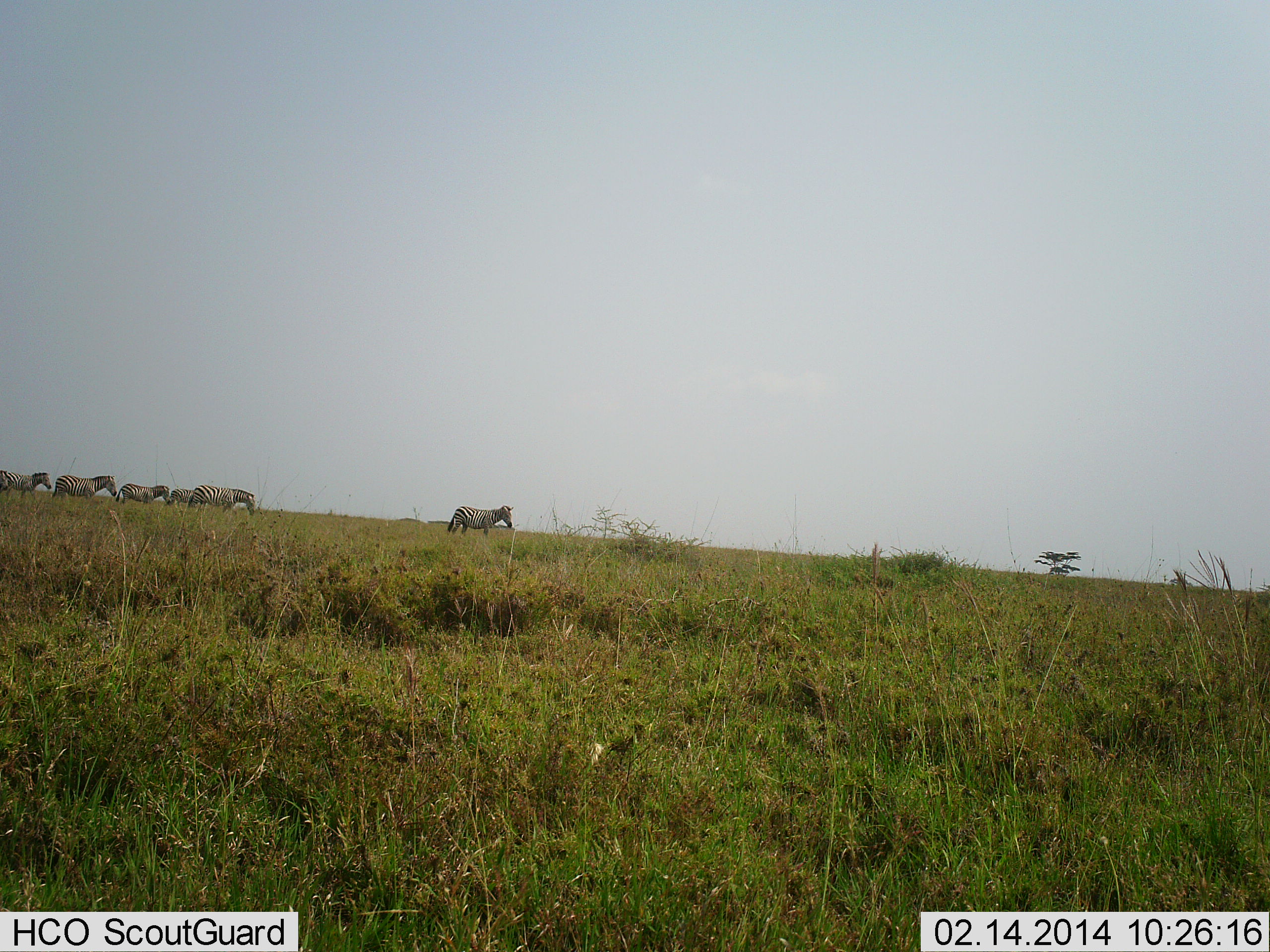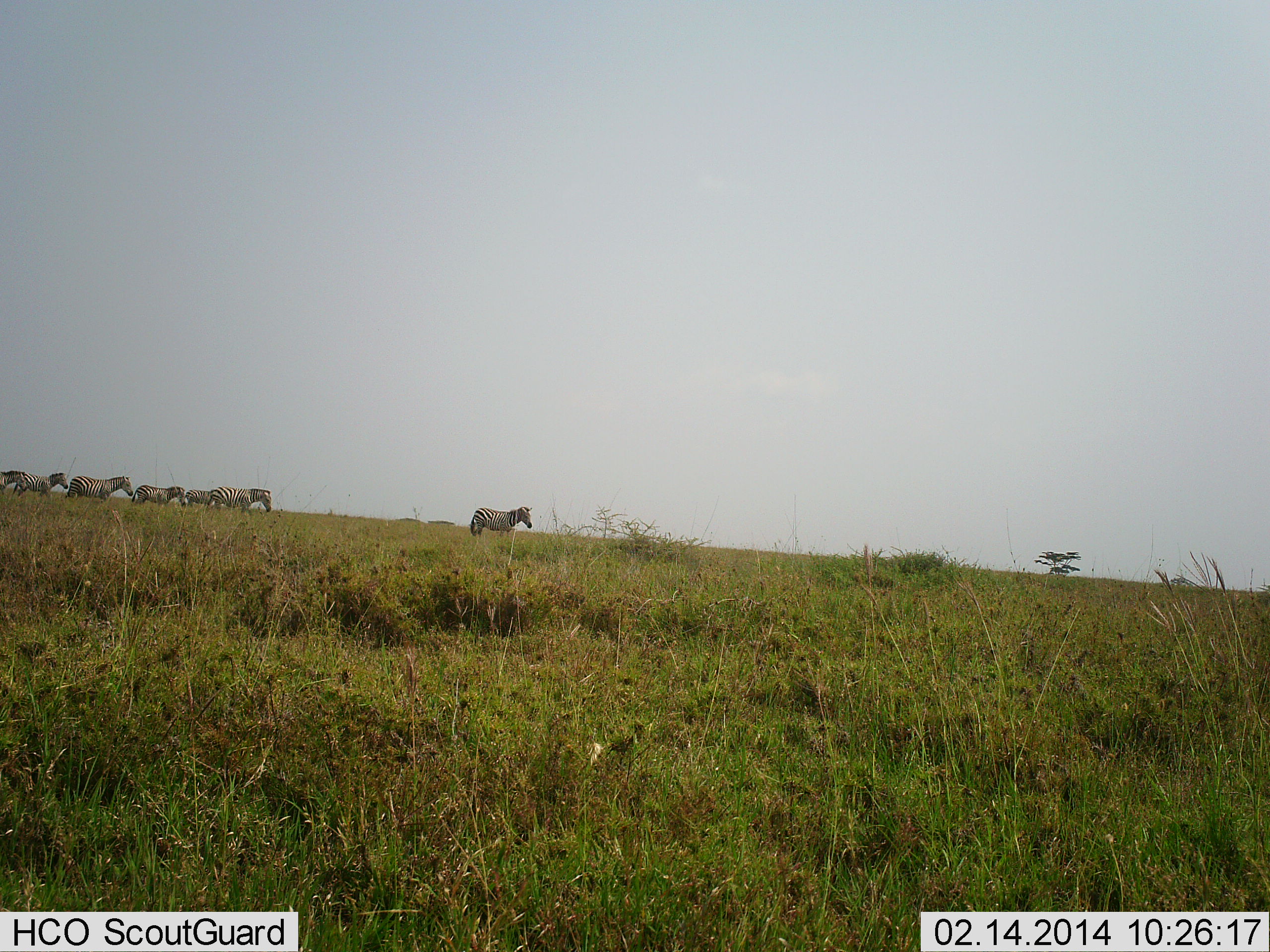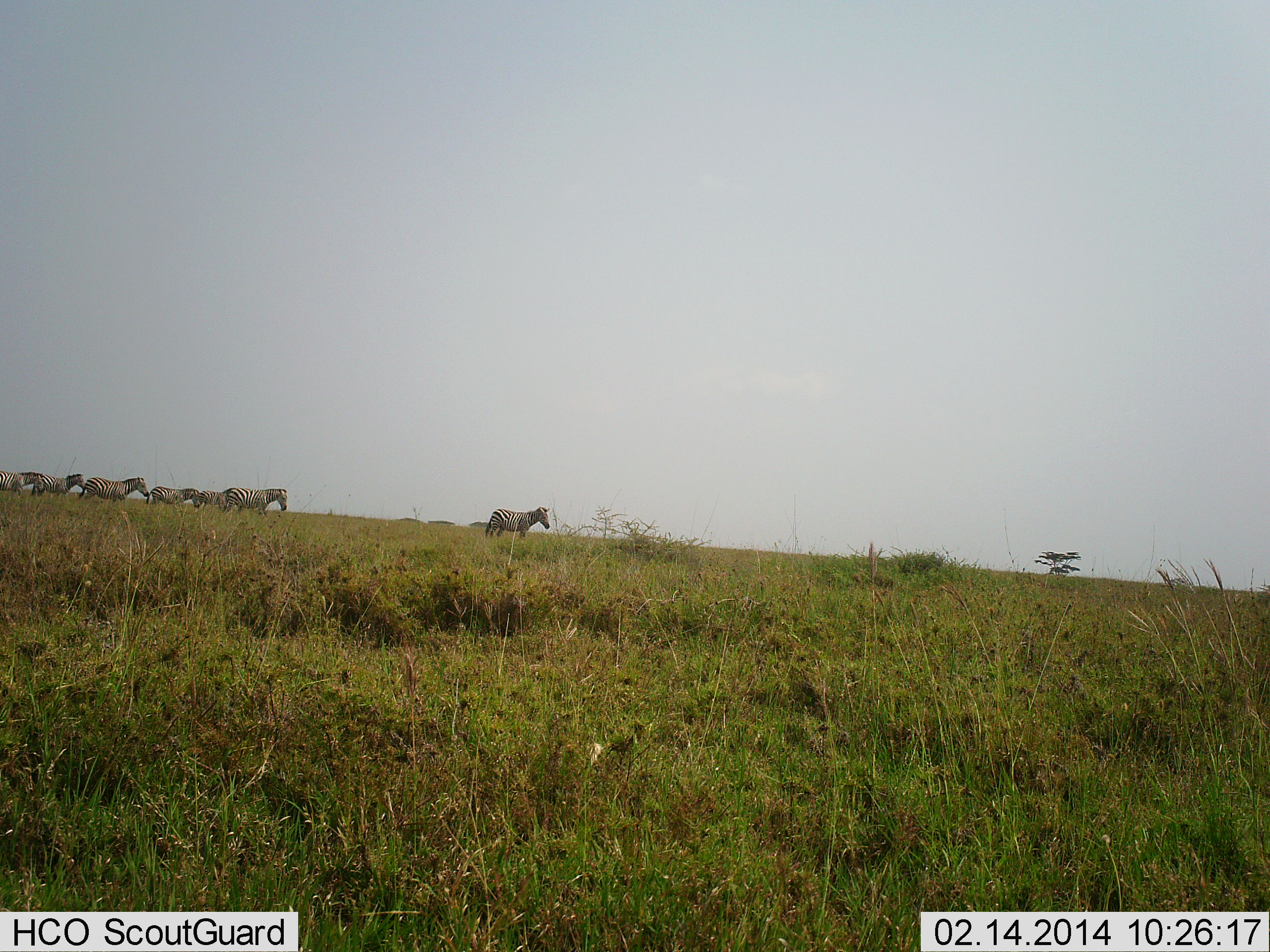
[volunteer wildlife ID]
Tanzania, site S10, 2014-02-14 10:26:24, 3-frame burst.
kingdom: Animalia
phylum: Chordata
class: Mammalia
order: Perissodactyla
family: Equidae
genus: Equus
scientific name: Equus quagga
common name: plains zebra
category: zebra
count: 7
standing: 20%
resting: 0%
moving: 90%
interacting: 0%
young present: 0%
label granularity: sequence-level